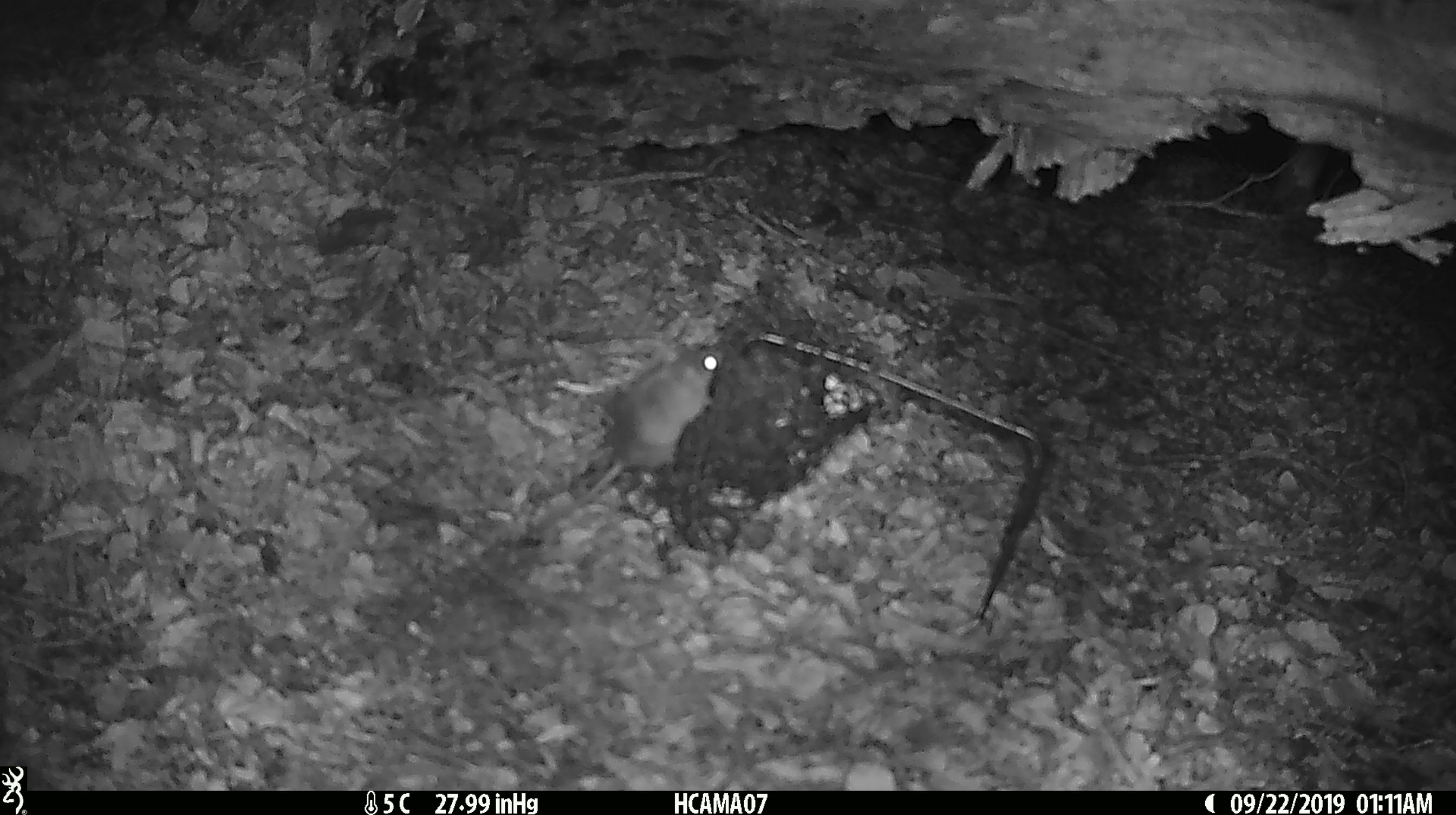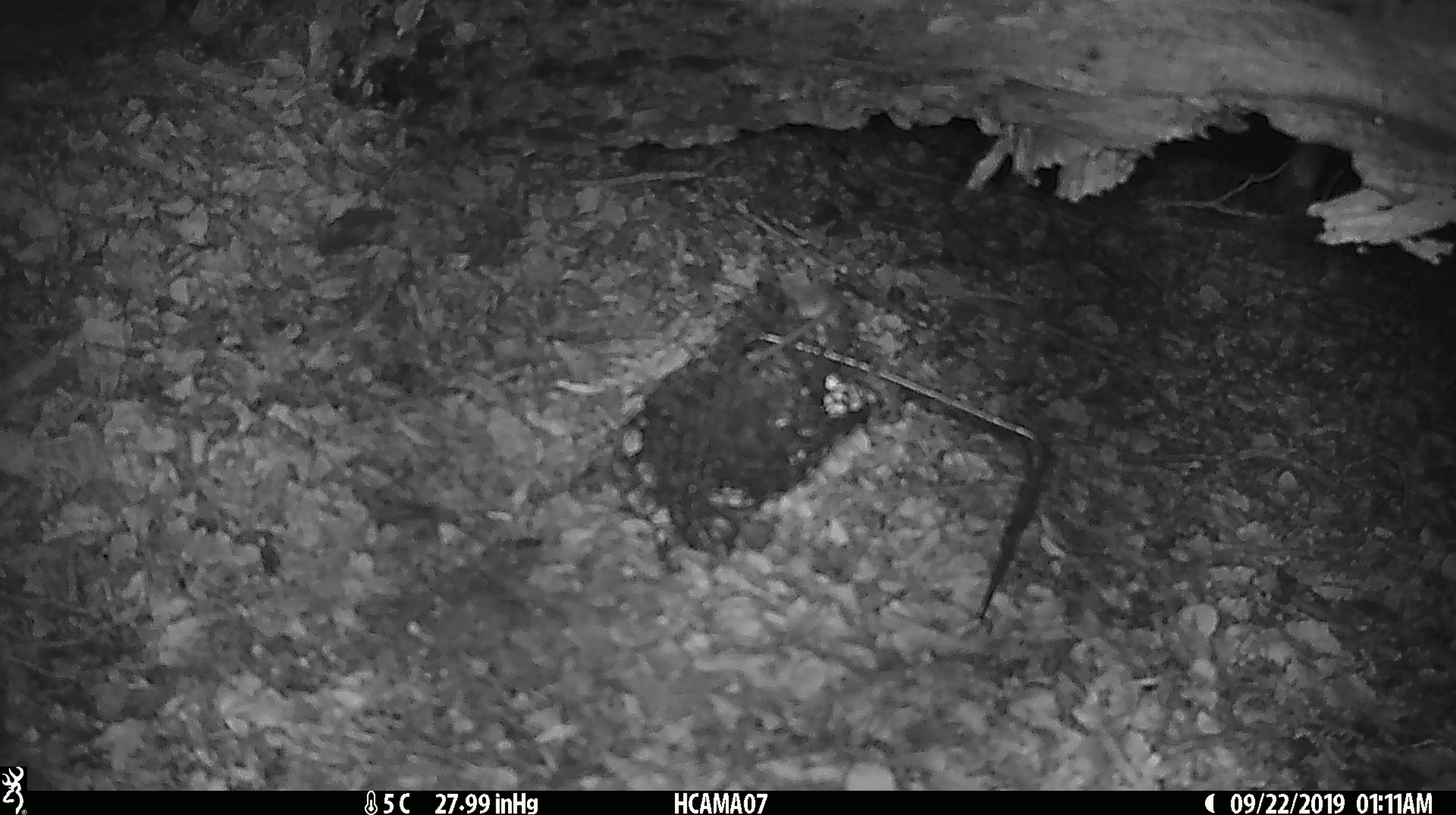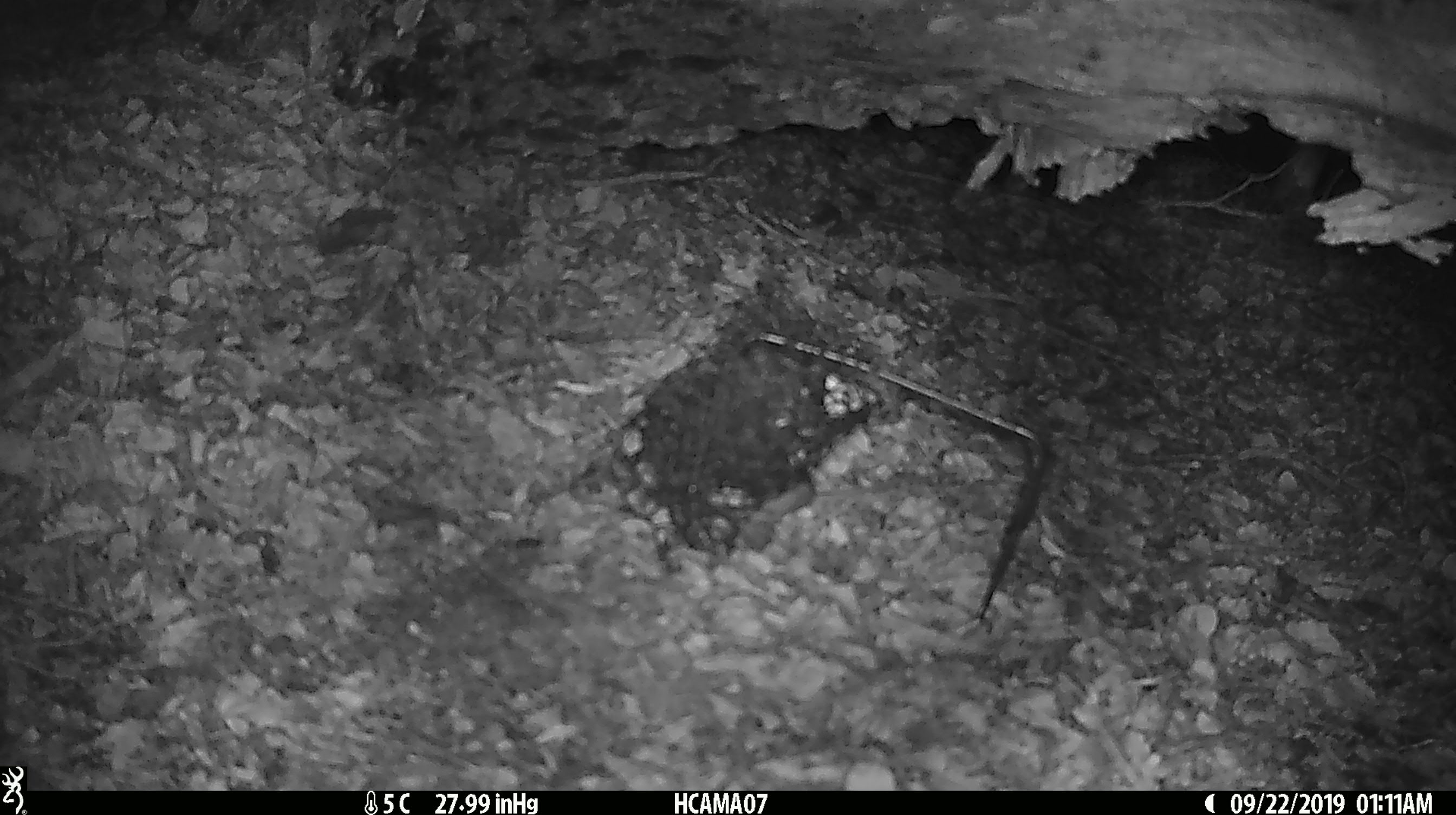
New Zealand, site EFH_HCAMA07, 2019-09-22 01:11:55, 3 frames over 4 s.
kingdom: Animalia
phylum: Chordata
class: Mammalia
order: Rodentia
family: Muridae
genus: Mus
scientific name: Mus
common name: mouse